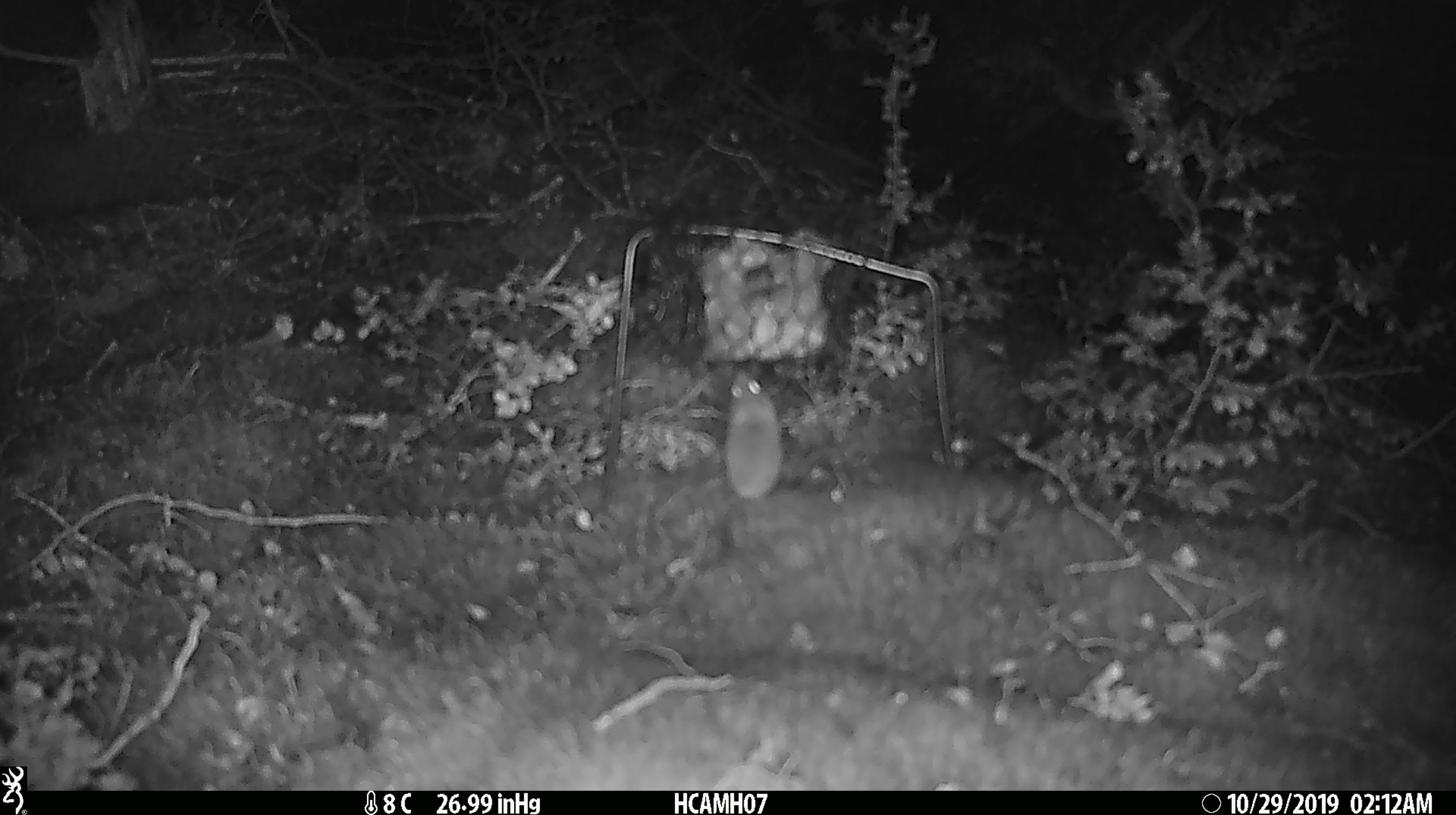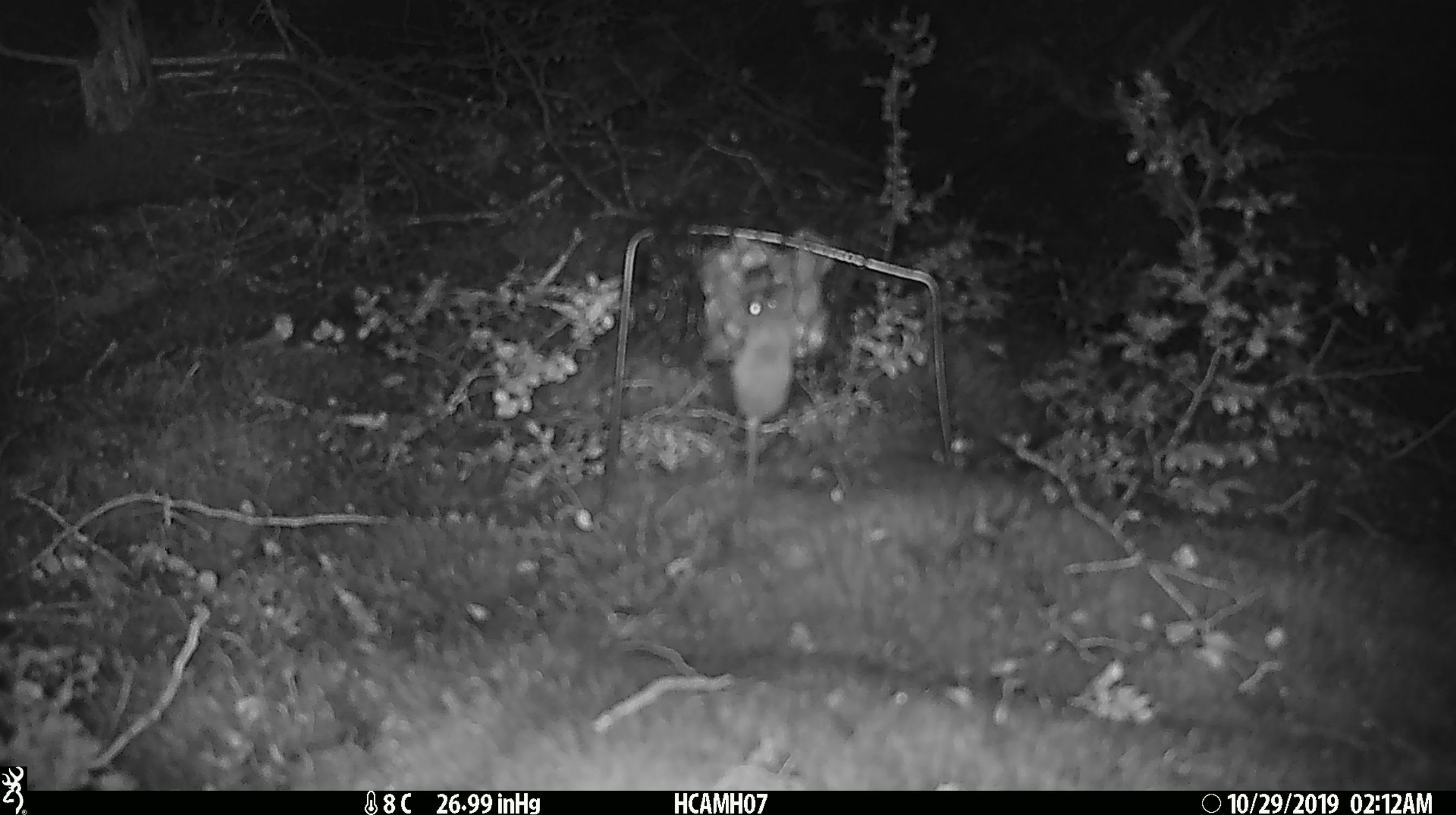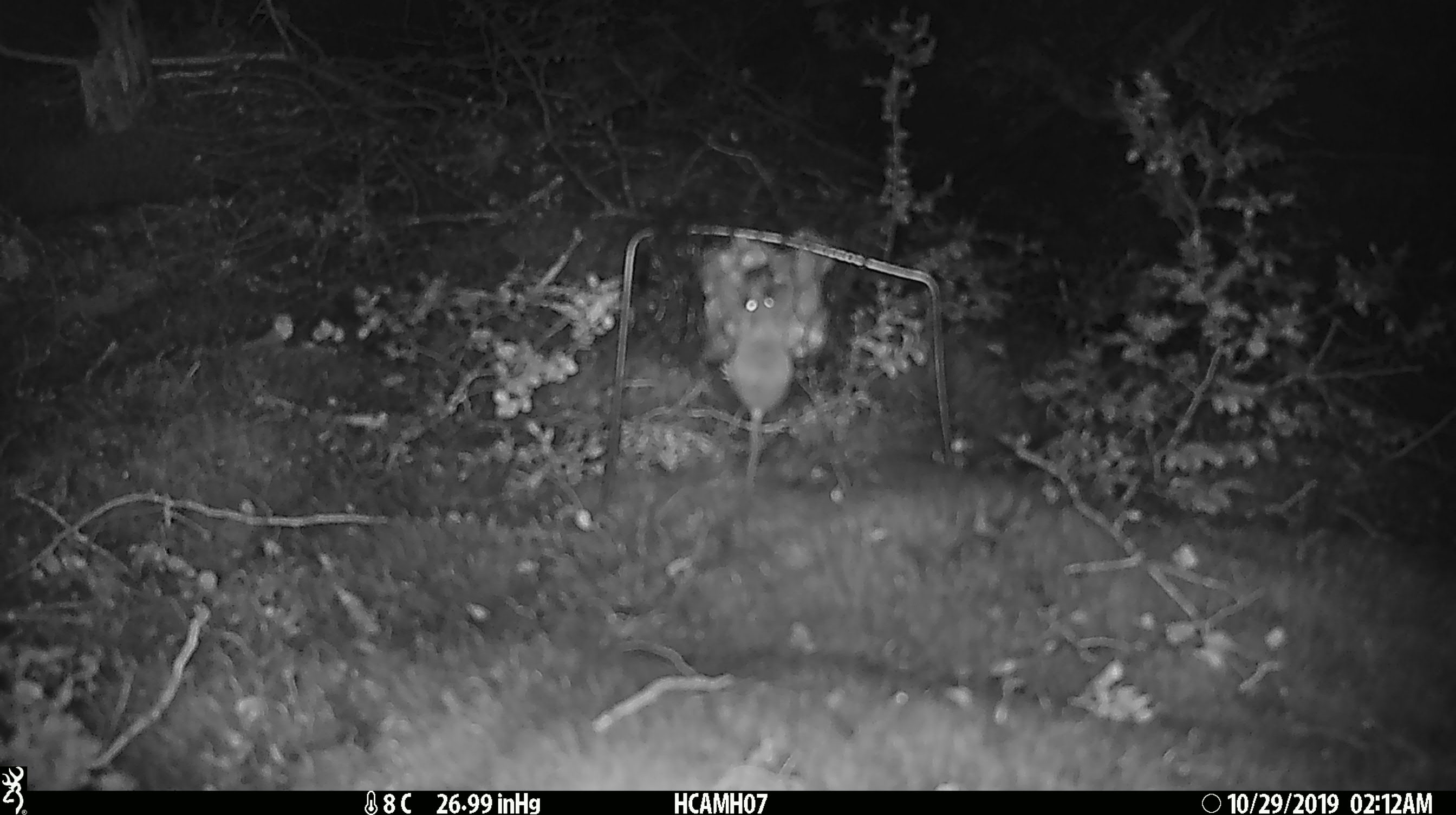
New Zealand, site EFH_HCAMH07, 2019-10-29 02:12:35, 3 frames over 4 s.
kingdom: Animalia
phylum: Chordata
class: Mammalia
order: Rodentia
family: Muridae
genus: Mus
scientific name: Mus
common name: mouse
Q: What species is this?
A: Mouse (Mus).